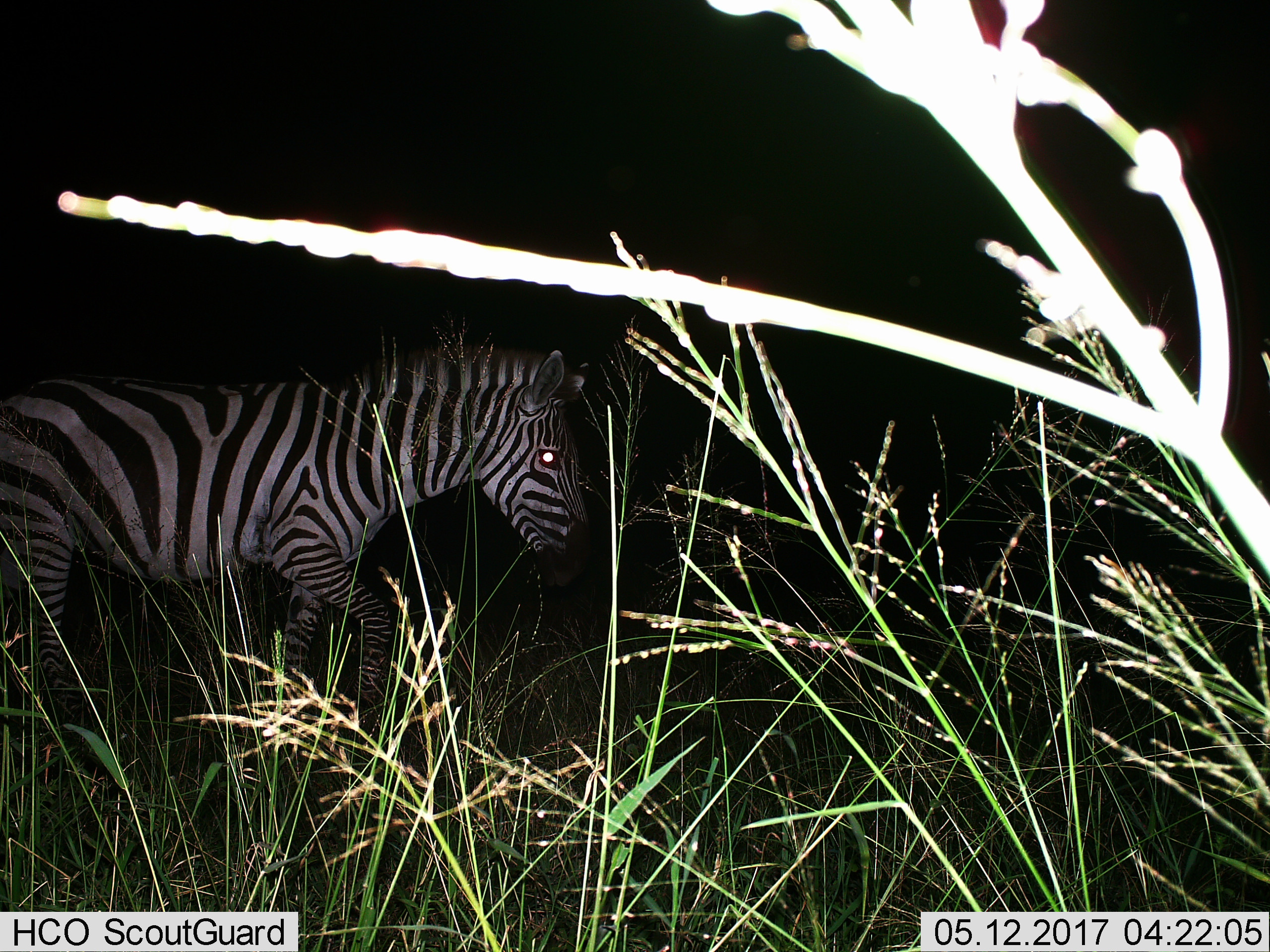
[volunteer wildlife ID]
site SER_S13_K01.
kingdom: Animalia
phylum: Chordata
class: Mammalia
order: Perissodactyla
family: Equidae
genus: Equus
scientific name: Equus quagga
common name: plains zebra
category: zebraplains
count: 1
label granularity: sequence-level